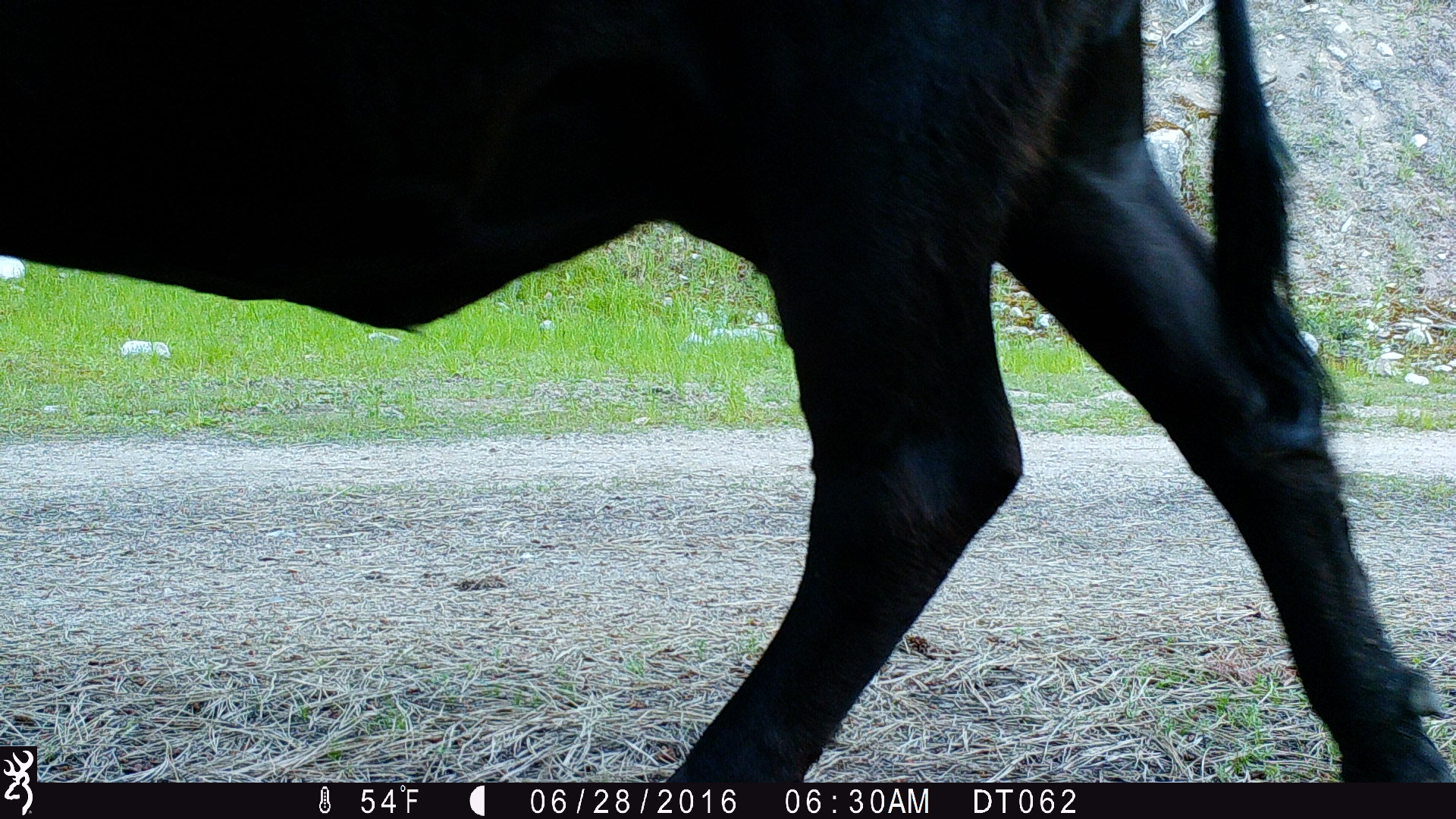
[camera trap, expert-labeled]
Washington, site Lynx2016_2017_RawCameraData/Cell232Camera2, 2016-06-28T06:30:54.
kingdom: Animalia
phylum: Chordata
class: Mammalia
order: Artiodactyla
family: Bovidae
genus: Bos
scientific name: Bos taurus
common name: domestic cattle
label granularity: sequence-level